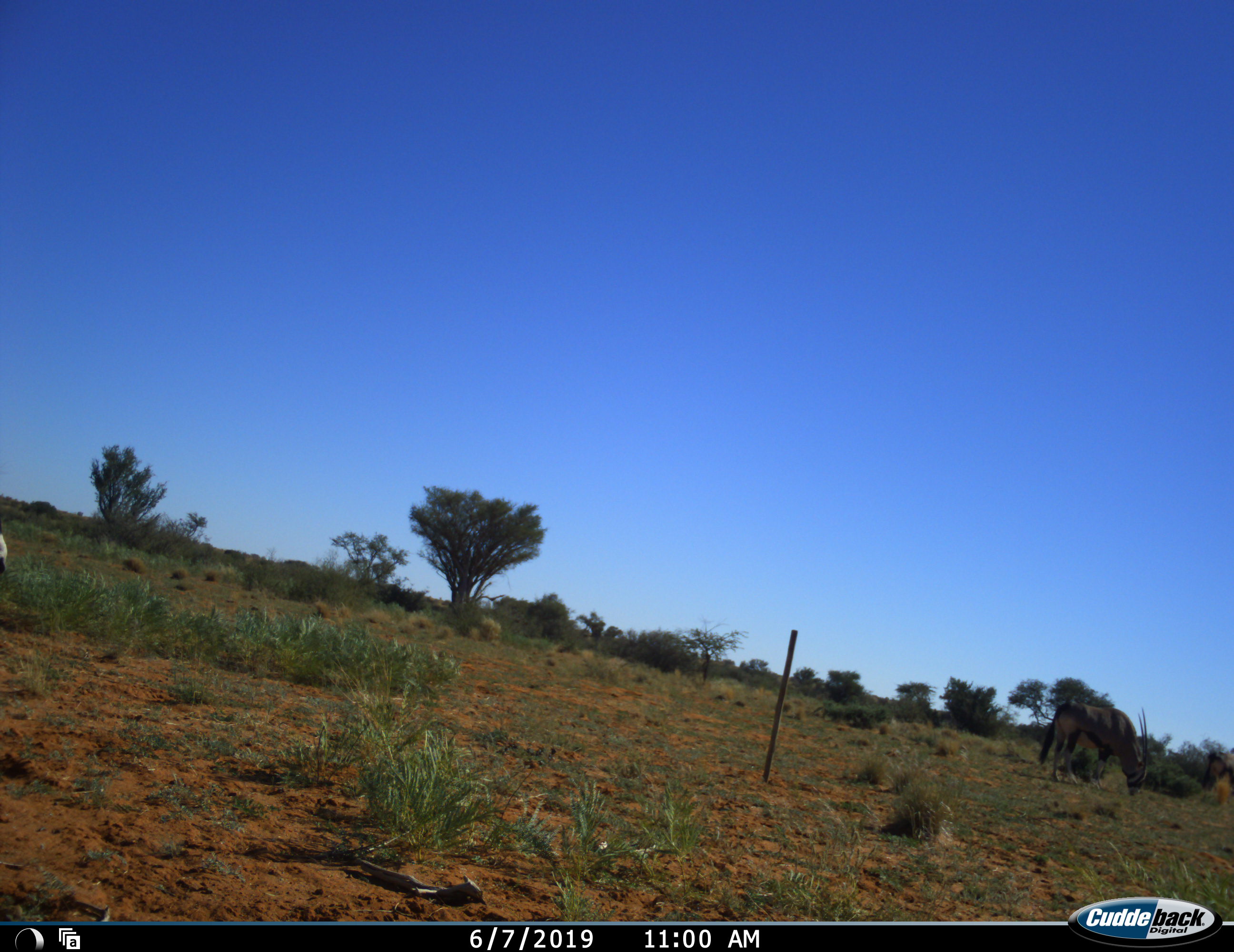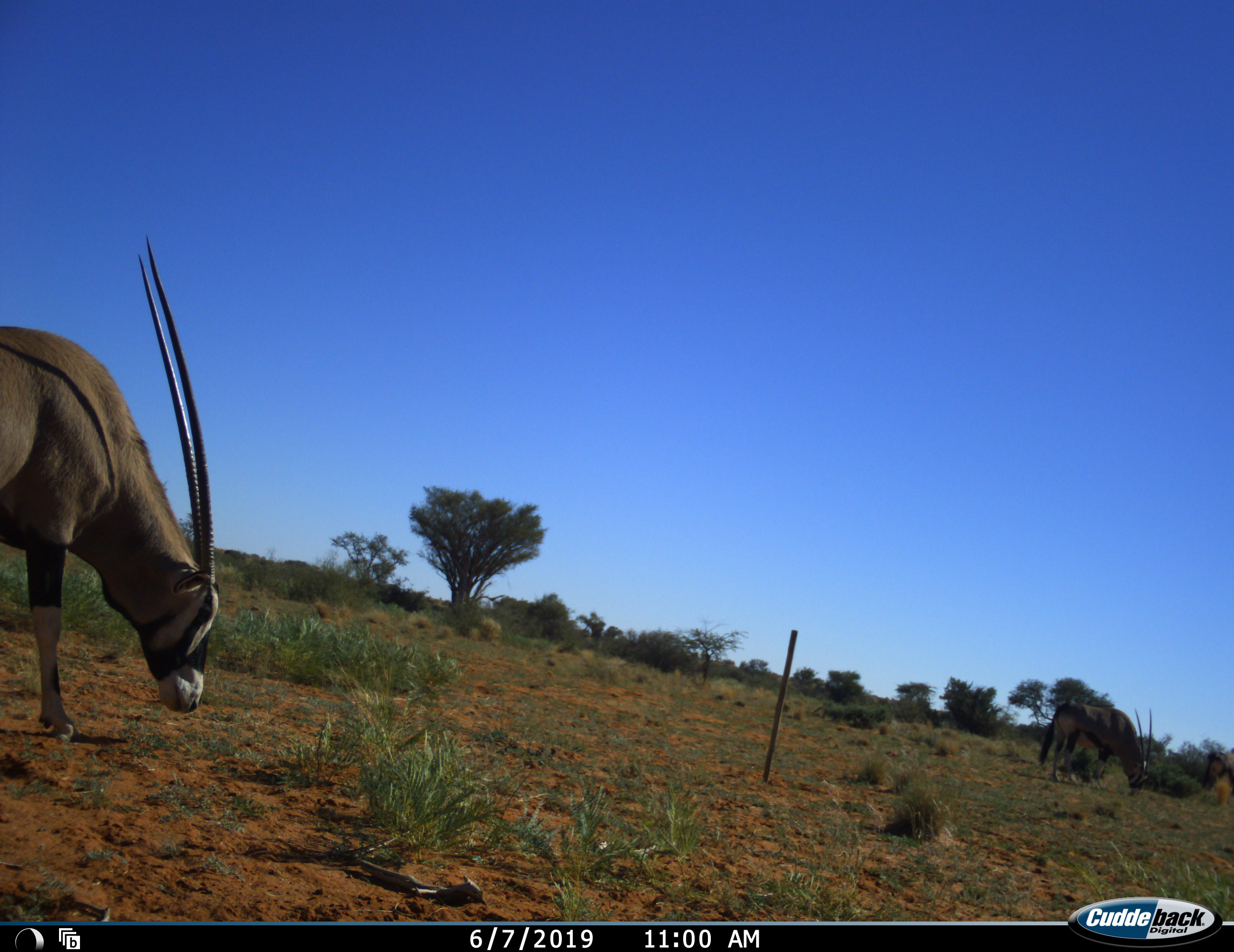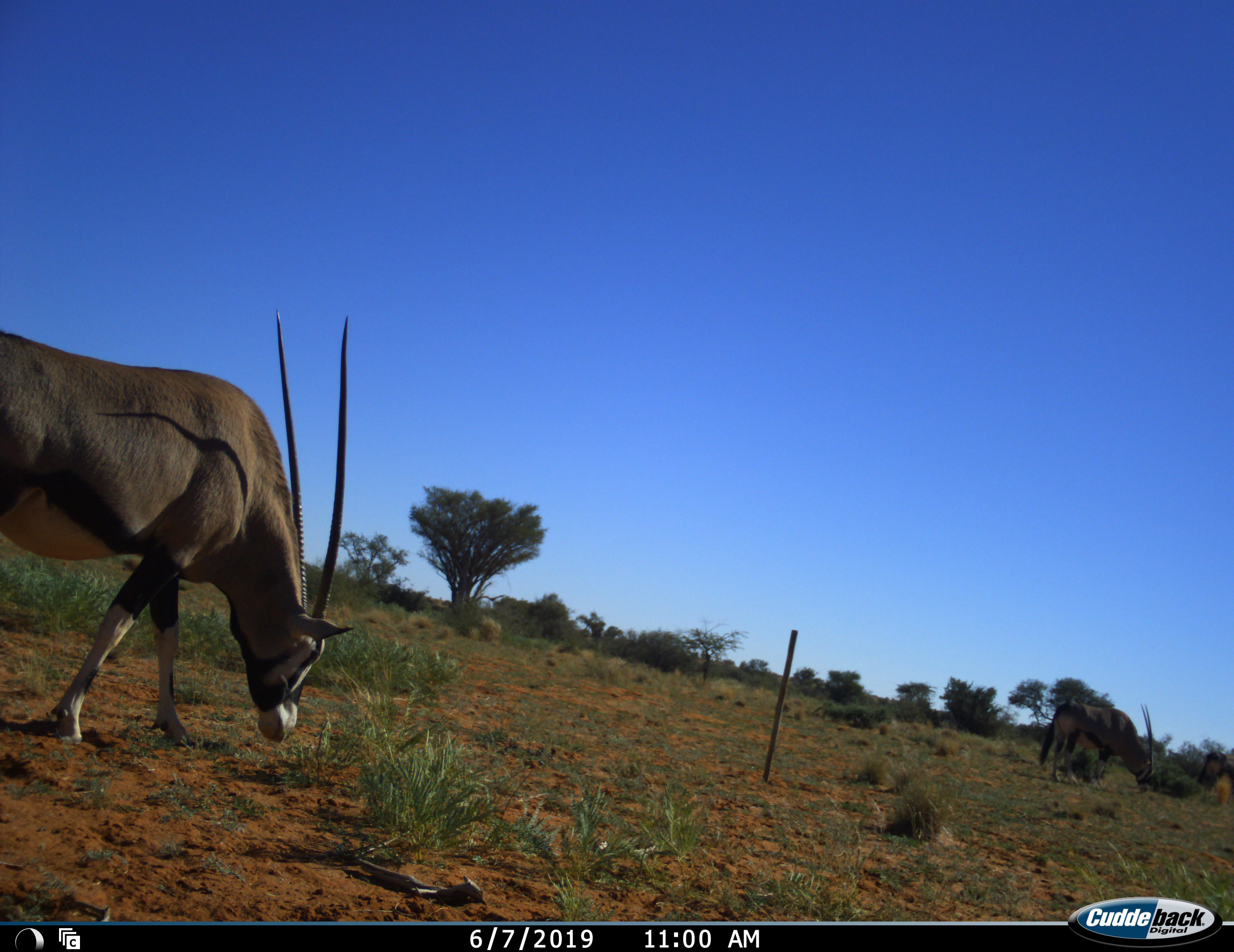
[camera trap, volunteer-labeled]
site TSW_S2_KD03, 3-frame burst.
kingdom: Animalia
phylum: Chordata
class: Mammalia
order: Artiodactyla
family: Bovidae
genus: Oryx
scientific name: Oryx gazella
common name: gemsbok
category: oryx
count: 2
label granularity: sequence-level